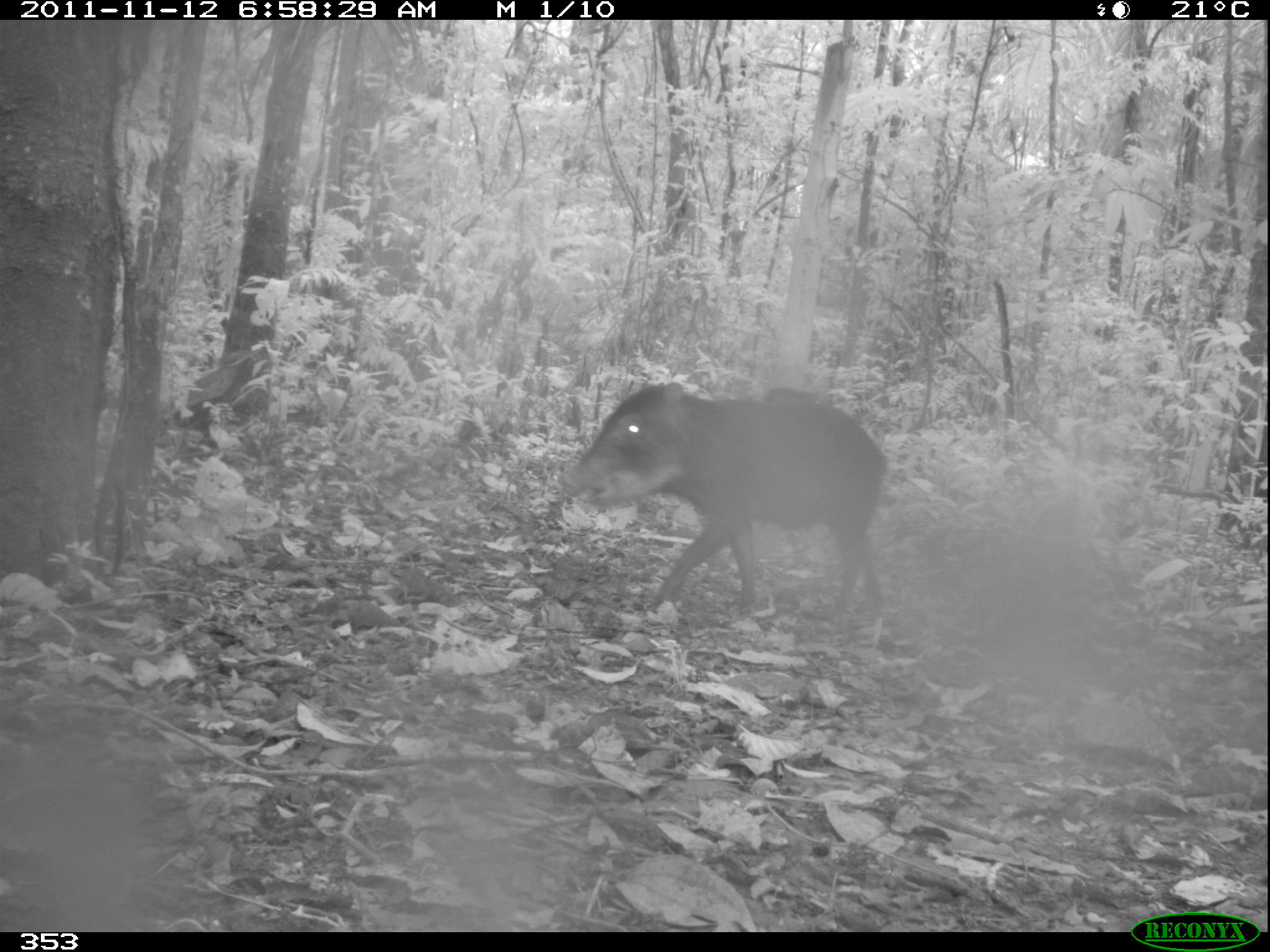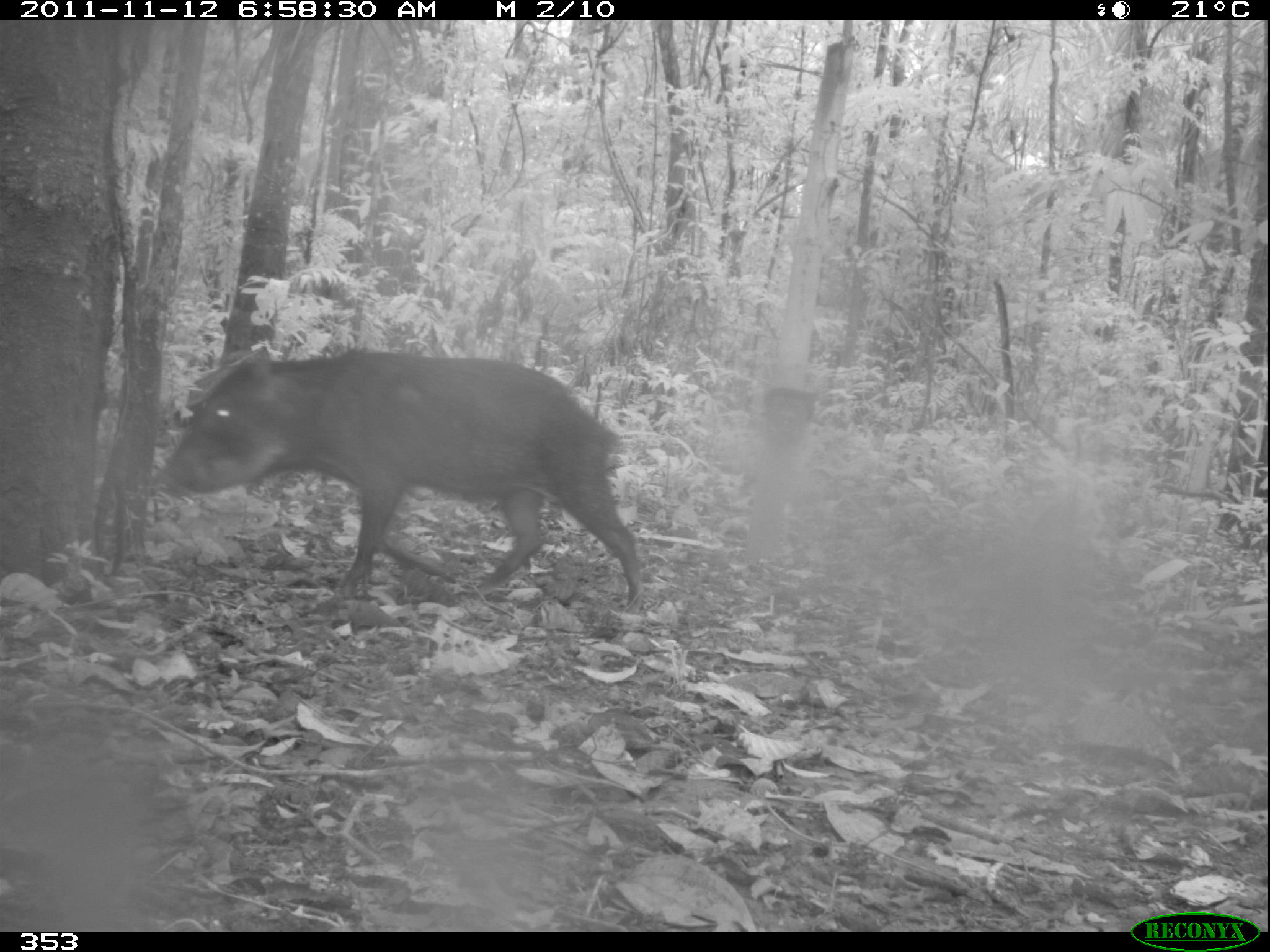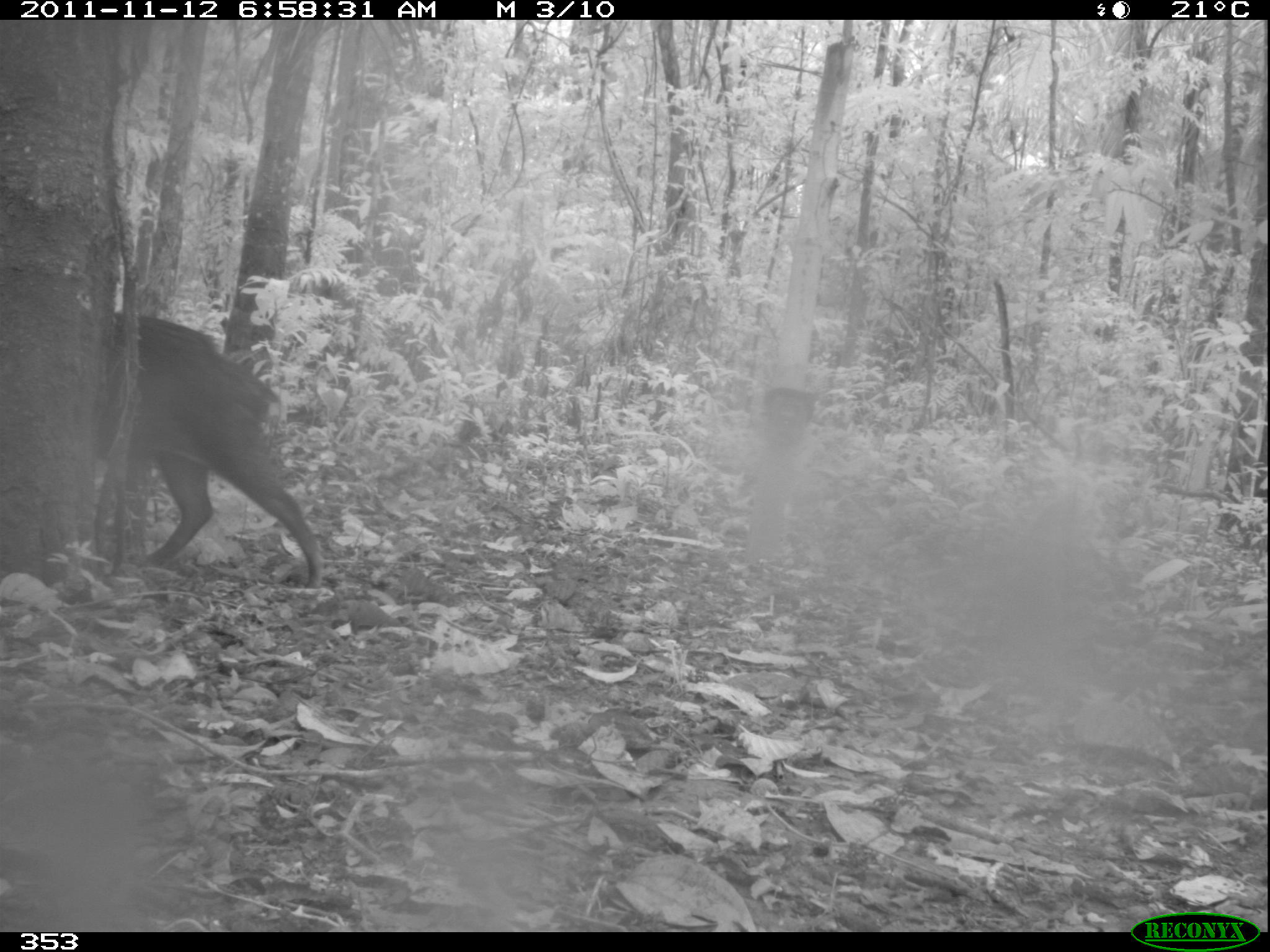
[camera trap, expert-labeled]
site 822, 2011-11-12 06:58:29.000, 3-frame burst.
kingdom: Animalia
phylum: Chordata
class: Mammalia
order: Artiodactyla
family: Tayassuidae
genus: Tayassu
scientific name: Tayassu pecari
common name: white-lipped peccary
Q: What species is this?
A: Tayassu pecari (white-lipped peccary).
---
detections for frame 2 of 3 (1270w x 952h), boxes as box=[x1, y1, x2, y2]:
tayassu pecari: box=[159, 346, 642, 615]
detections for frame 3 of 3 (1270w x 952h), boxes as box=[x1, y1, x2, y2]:
tayassu pecari: box=[92, 312, 323, 590]